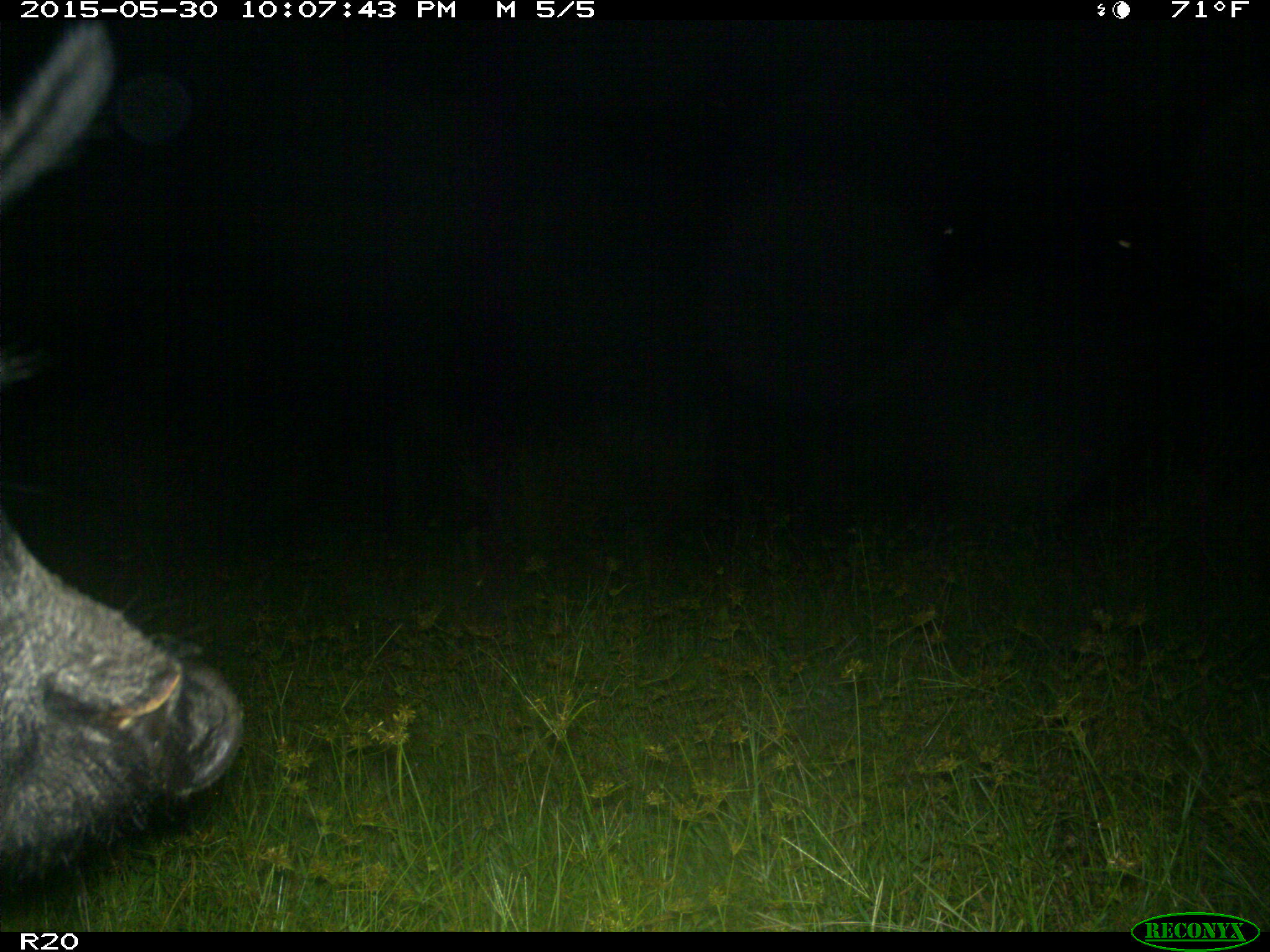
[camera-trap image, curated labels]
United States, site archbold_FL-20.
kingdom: Animalia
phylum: Chordata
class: Mammalia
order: Artiodactyla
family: Suidae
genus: Sus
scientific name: Sus scrofa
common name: wild boar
Sus scrofa (wild boar).